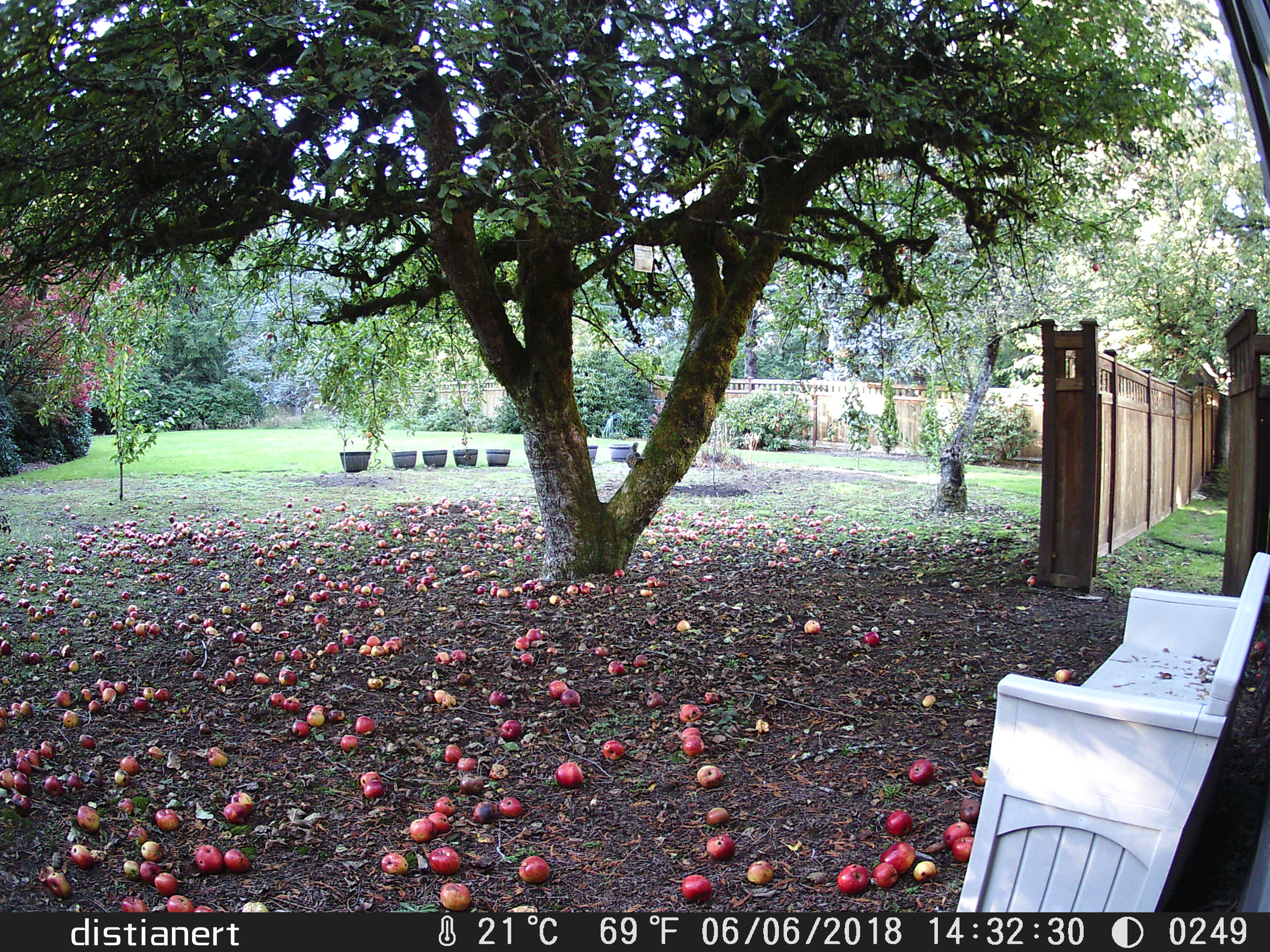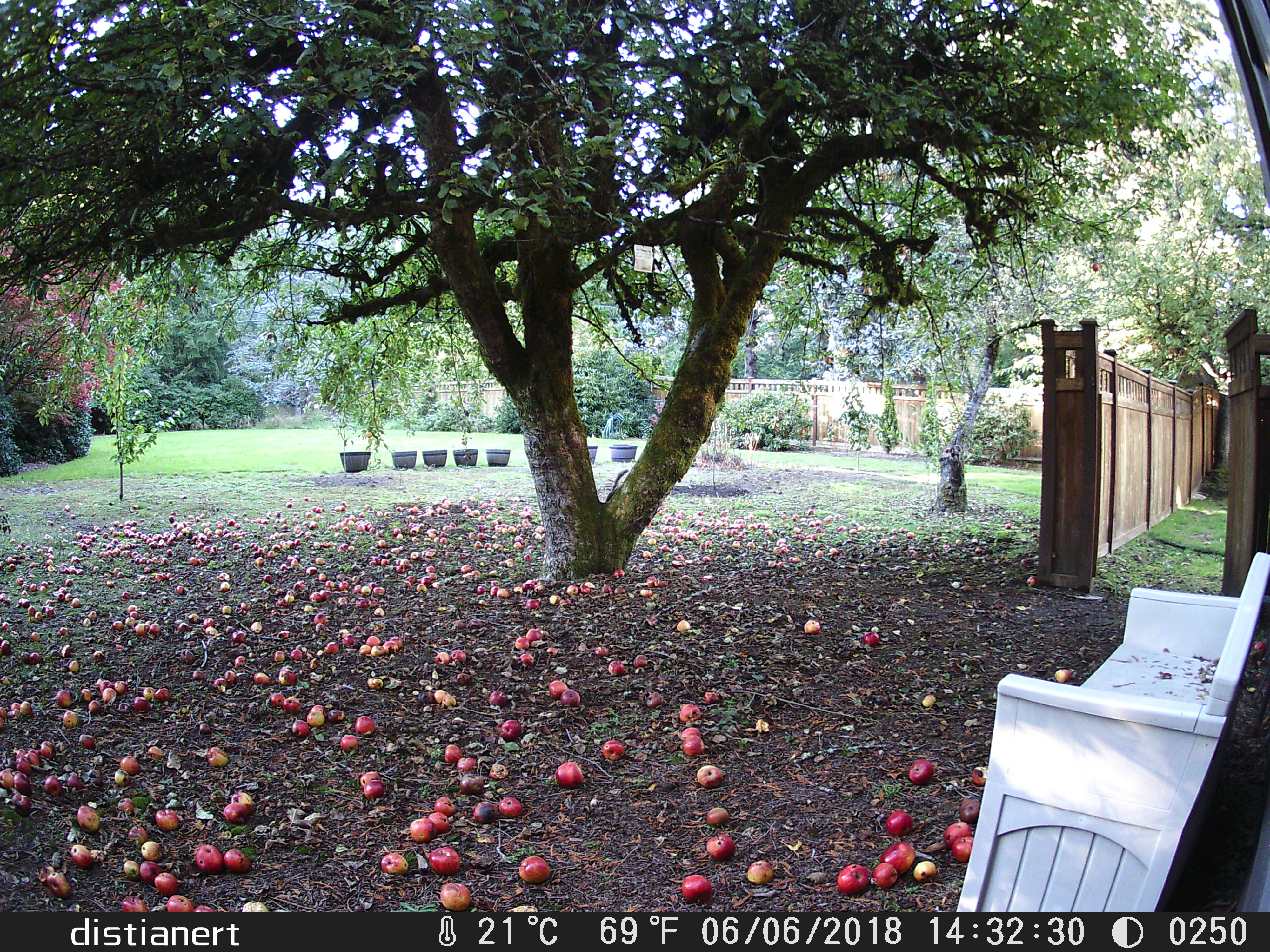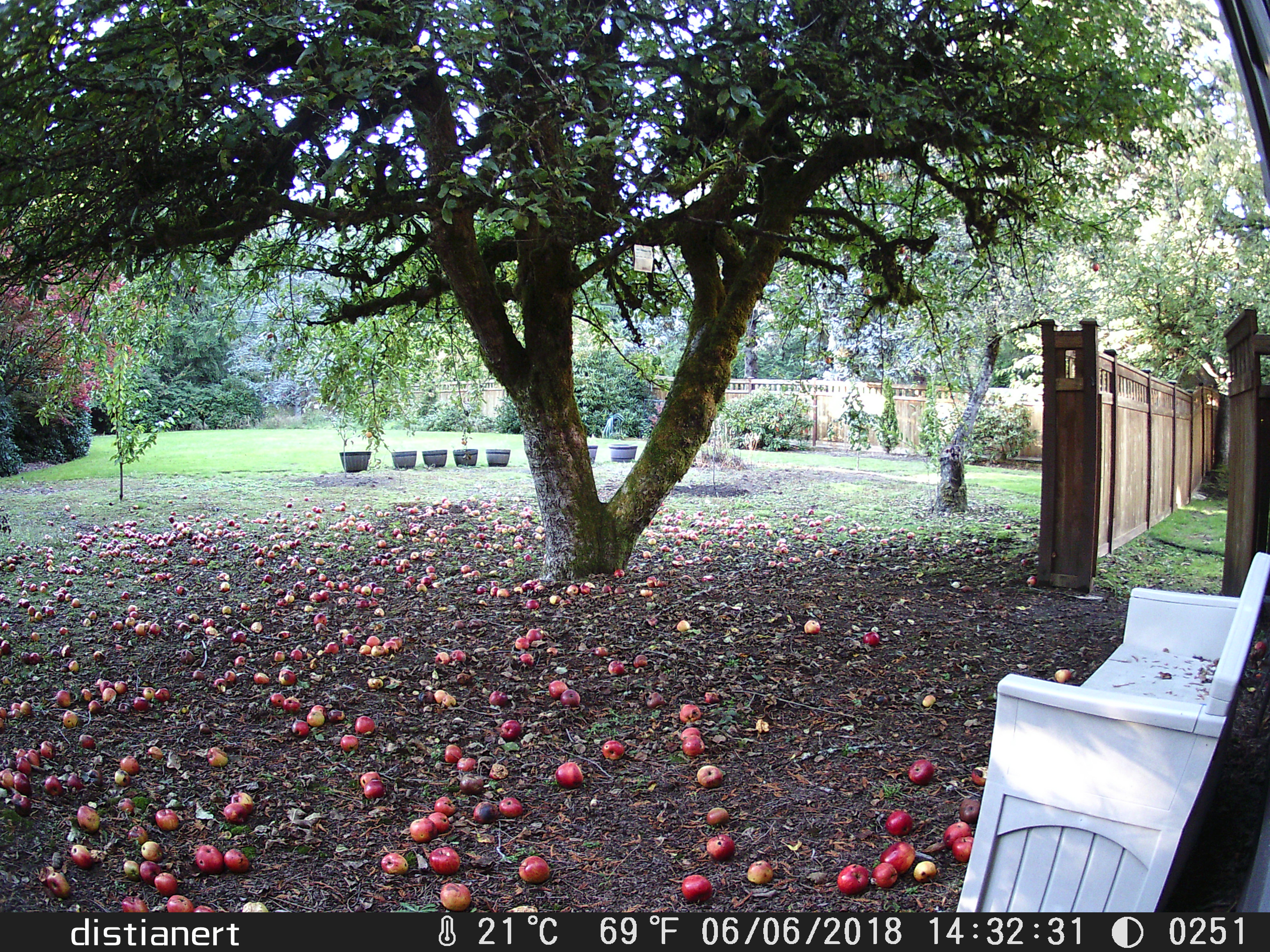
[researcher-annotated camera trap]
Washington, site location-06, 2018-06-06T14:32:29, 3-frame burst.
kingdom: Animalia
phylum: Chordata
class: Mammalia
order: Rodentia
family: Sciuridae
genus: Sciurus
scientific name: Sciurus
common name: squirrel